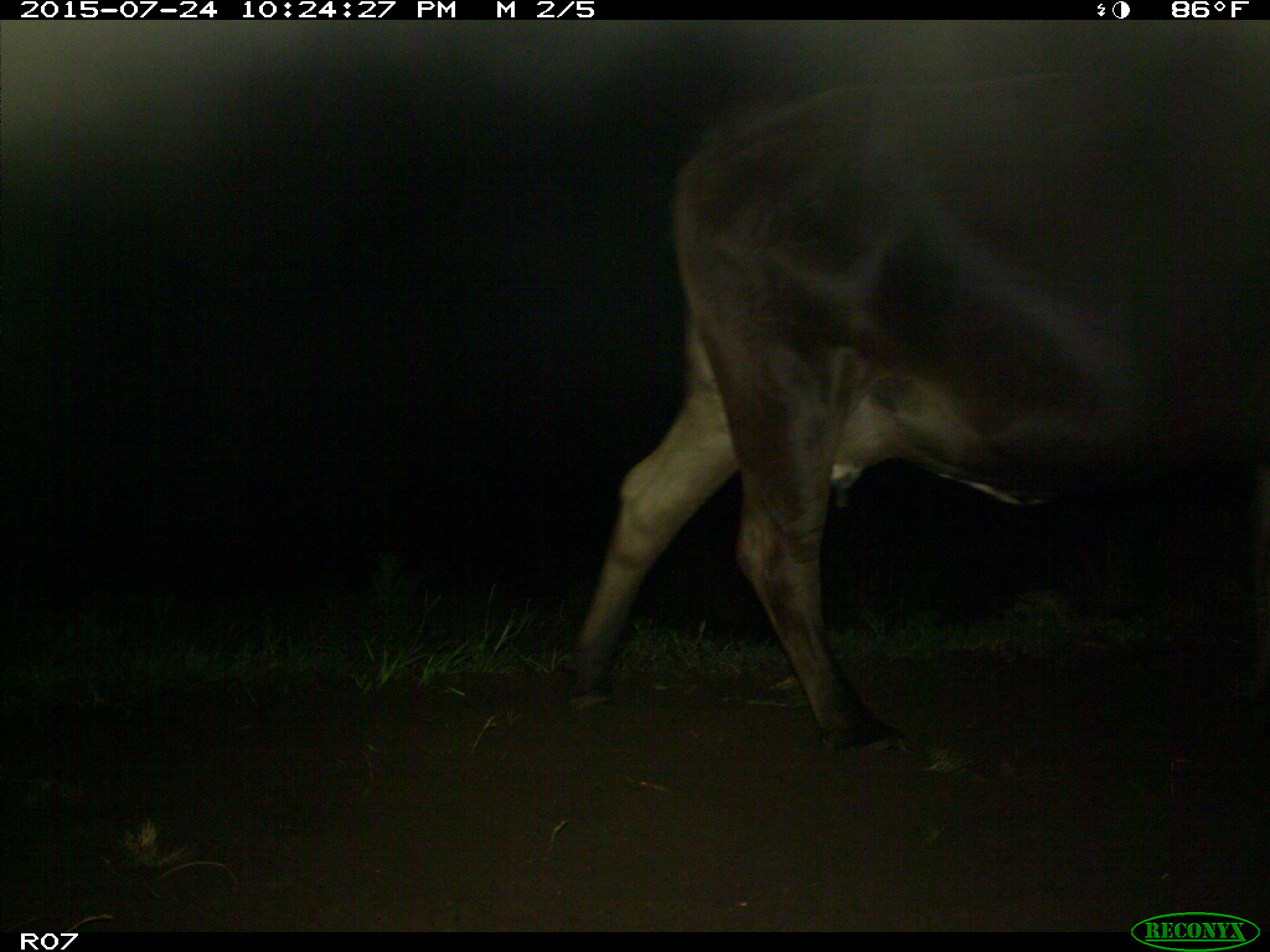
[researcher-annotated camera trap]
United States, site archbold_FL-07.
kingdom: Animalia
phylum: Chordata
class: Mammalia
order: Artiodactyla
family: Bovidae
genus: Bos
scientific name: Bos taurus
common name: domestic cow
Bos taurus (domestic cow).